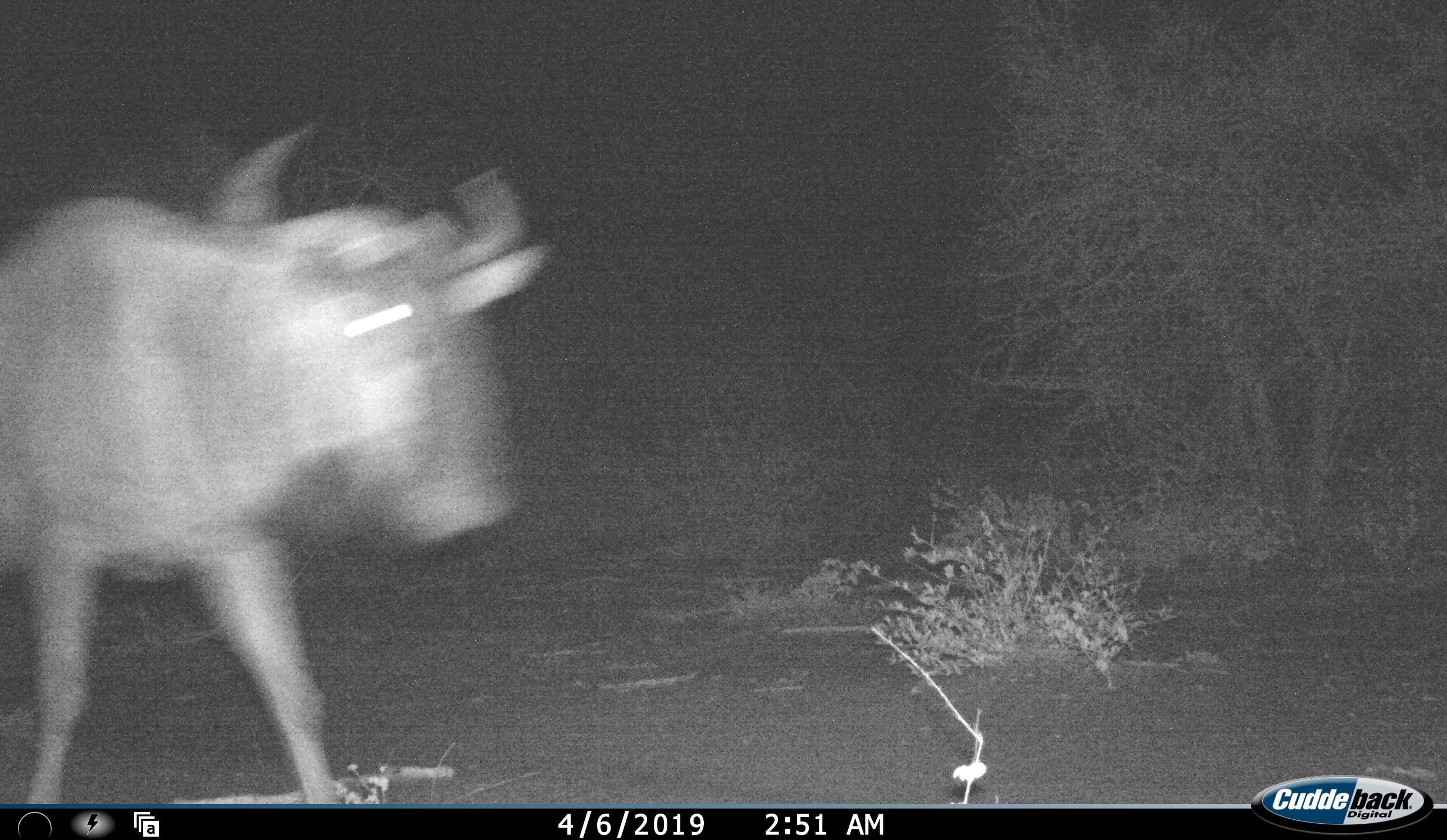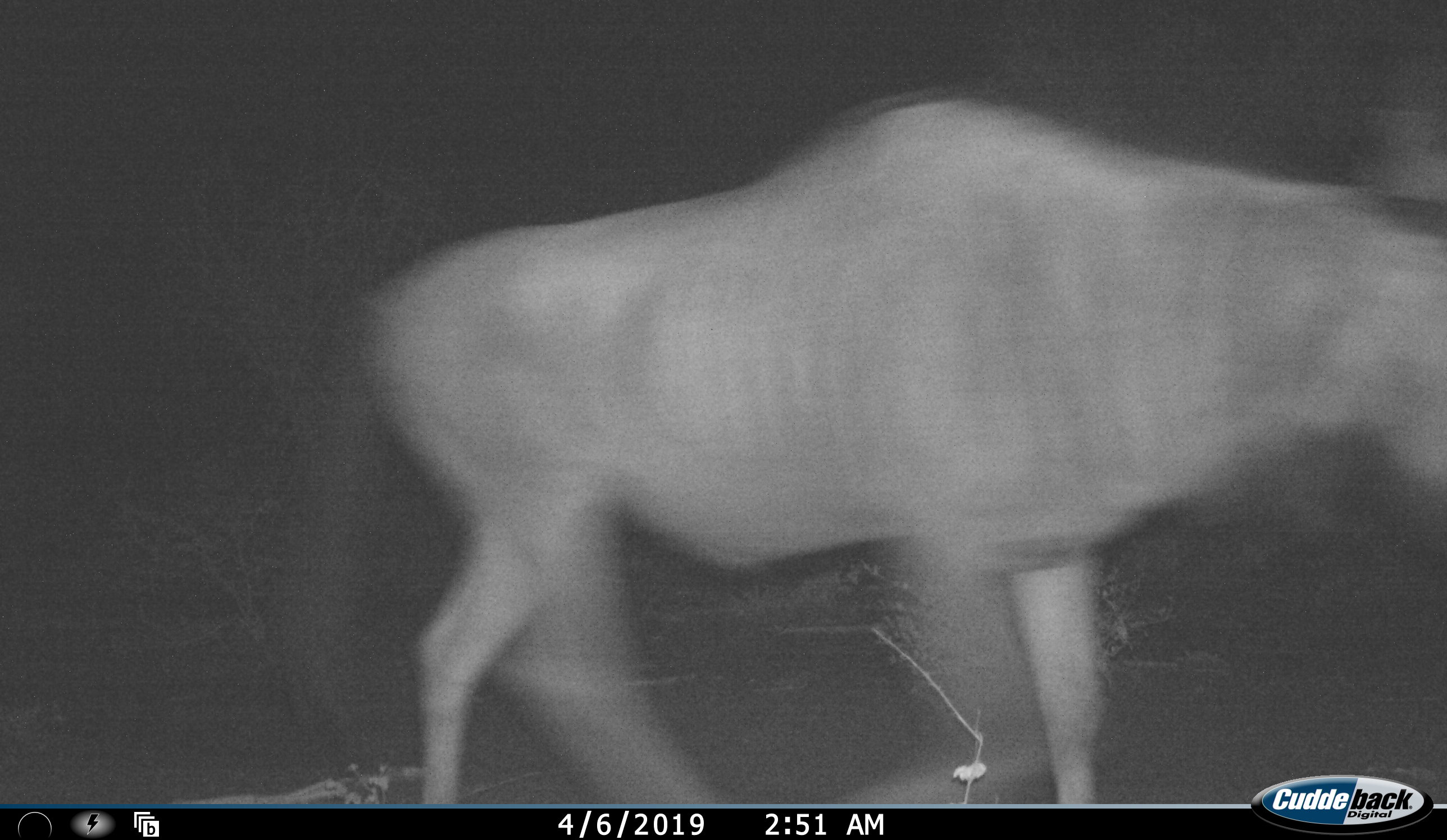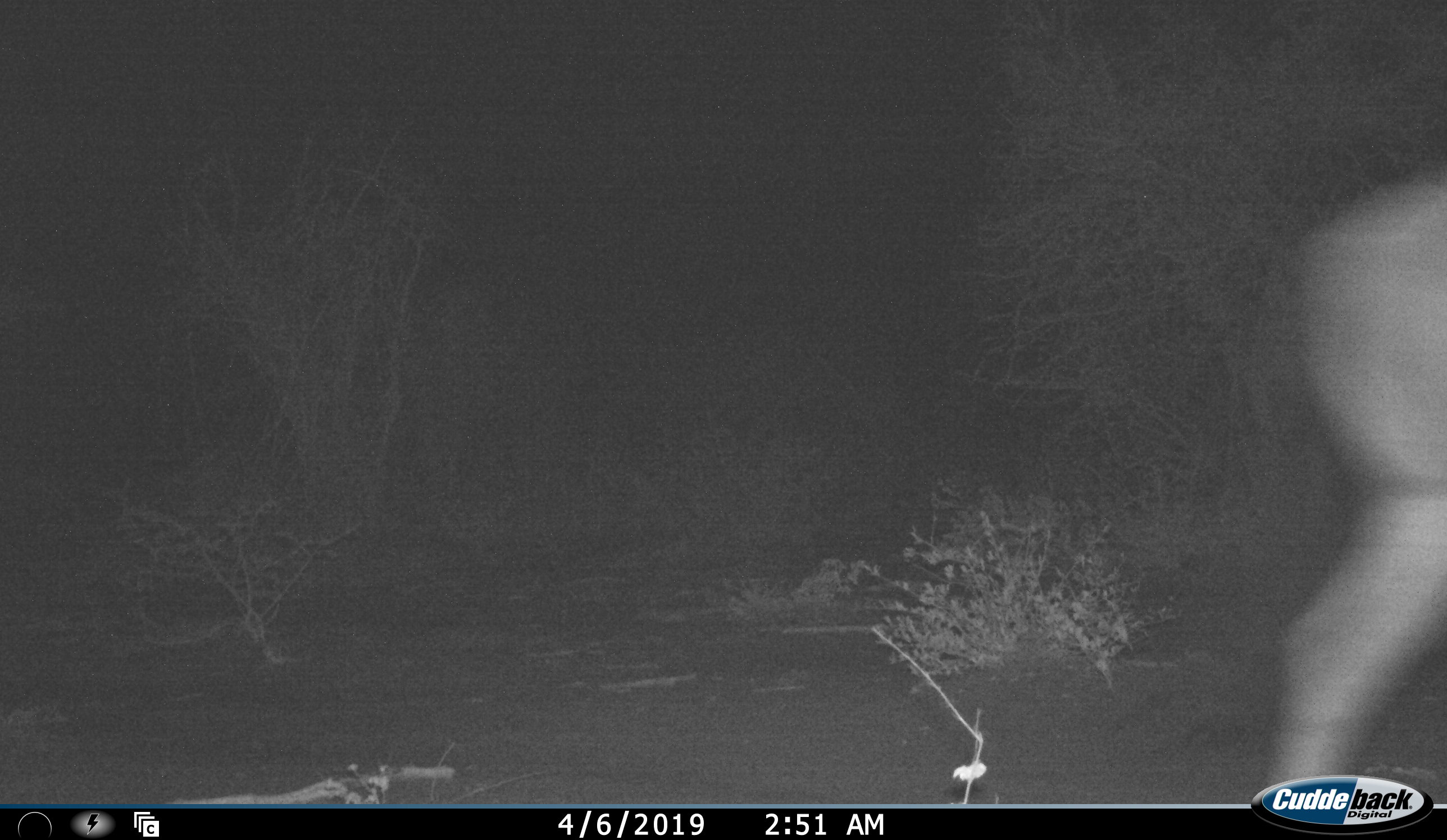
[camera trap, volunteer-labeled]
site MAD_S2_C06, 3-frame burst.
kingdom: Animalia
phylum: Chordata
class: Mammalia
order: Artiodactyla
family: Bovidae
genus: Connochaetes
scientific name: Connochaetes taurinus taurinus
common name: blue wildebeest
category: wildebeestblue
Wildebeestblue (blue wildebeest) (Connochaetes taurinus taurinus), count 1. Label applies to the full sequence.